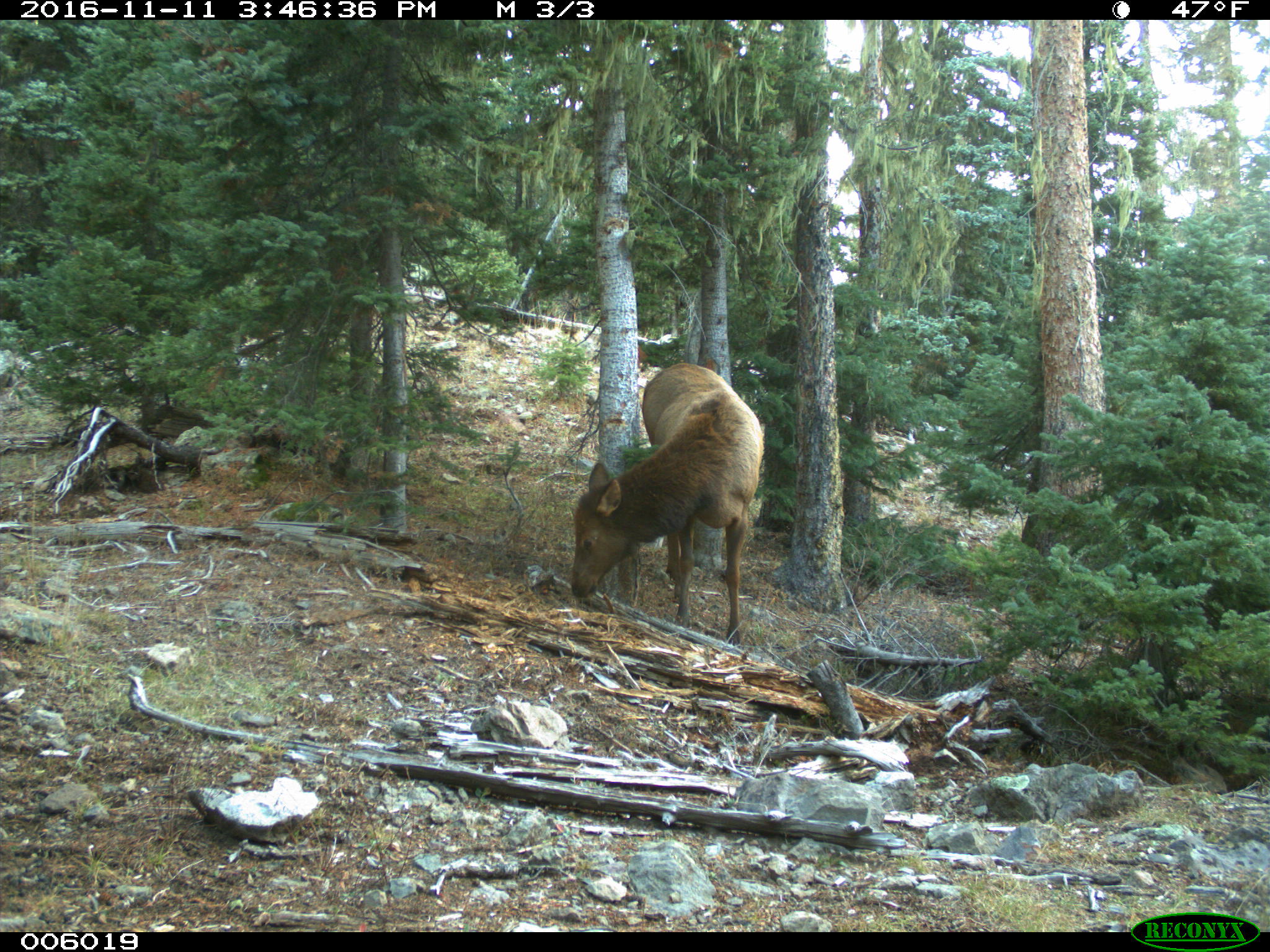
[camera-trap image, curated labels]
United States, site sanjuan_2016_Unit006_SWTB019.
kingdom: Animalia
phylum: Chordata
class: Mammalia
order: Artiodactyla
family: Cervidae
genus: Cervus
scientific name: Cervus elaphus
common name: red deer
Cervus elaphus (red deer).